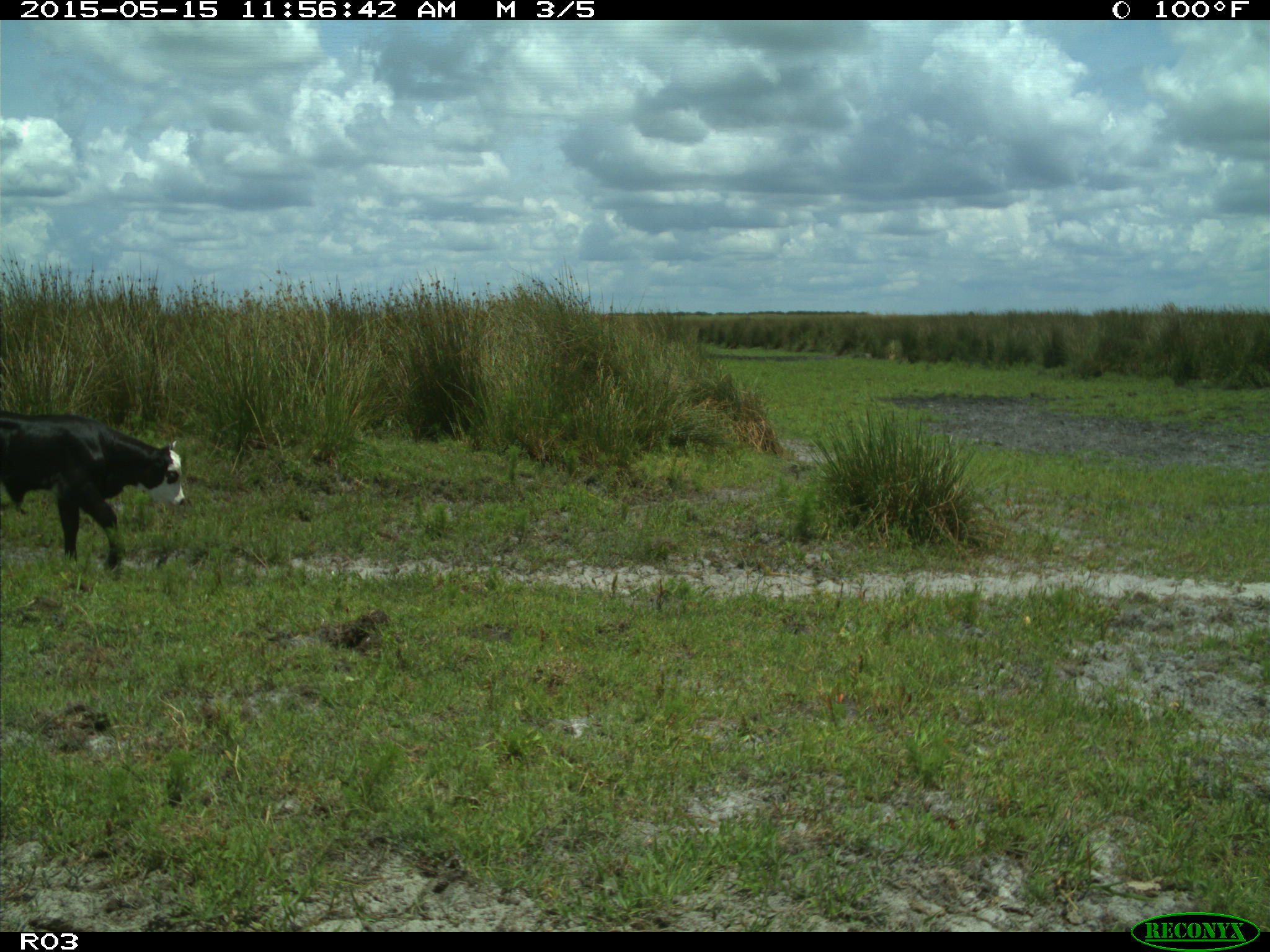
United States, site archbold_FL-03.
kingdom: Animalia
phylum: Chordata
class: Mammalia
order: Artiodactyla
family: Bovidae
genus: Bos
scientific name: Bos taurus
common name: domestic cow